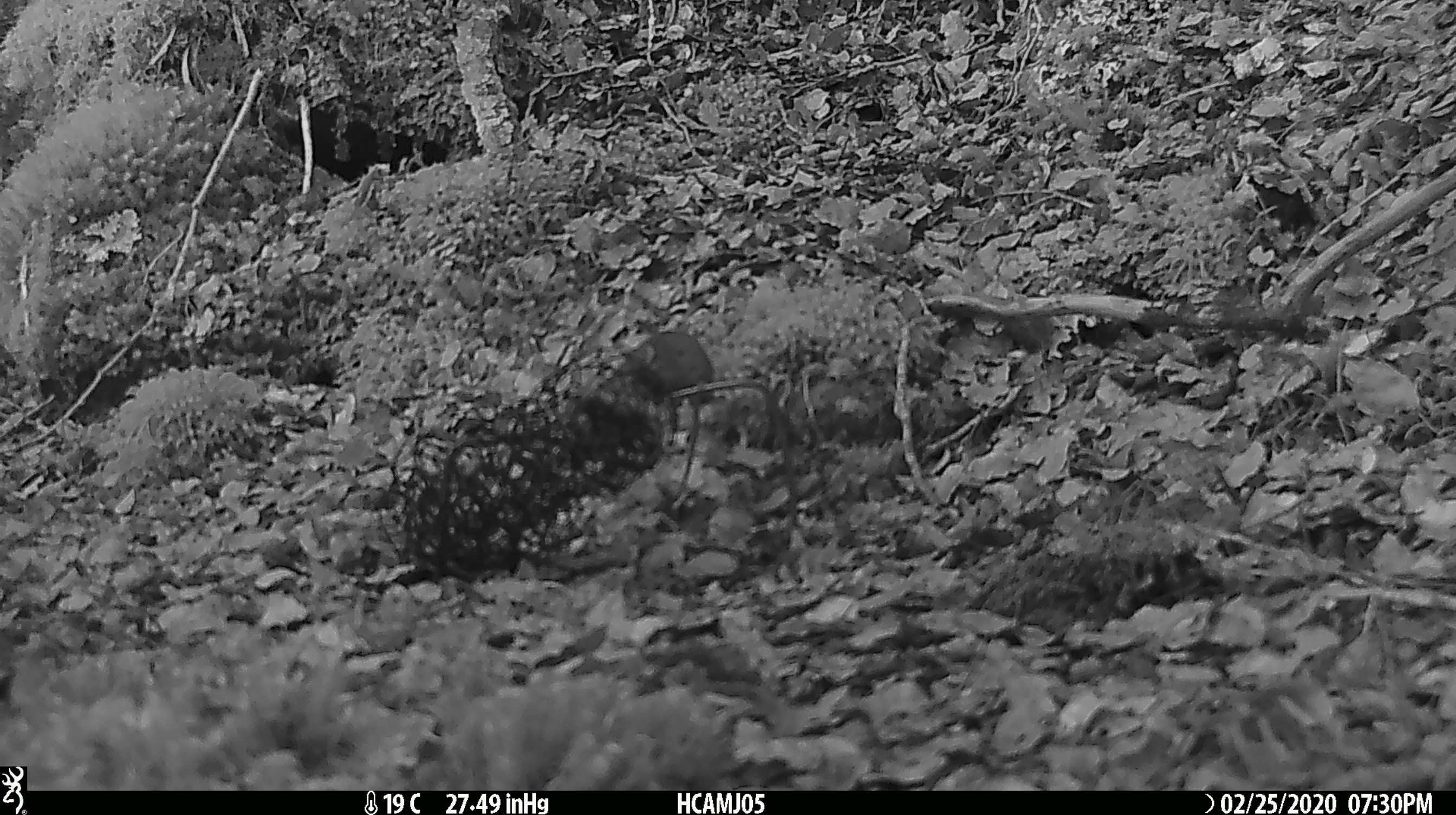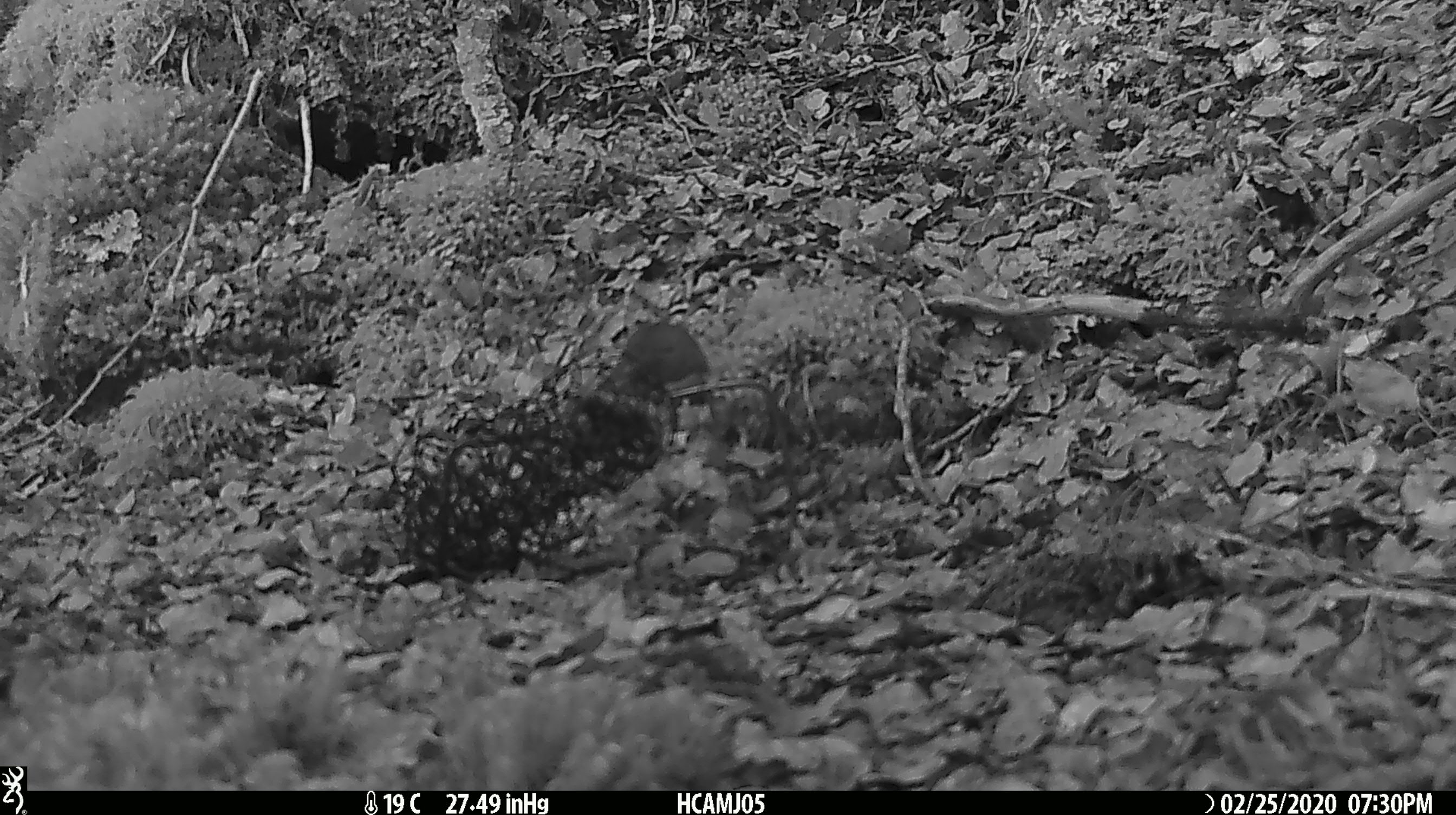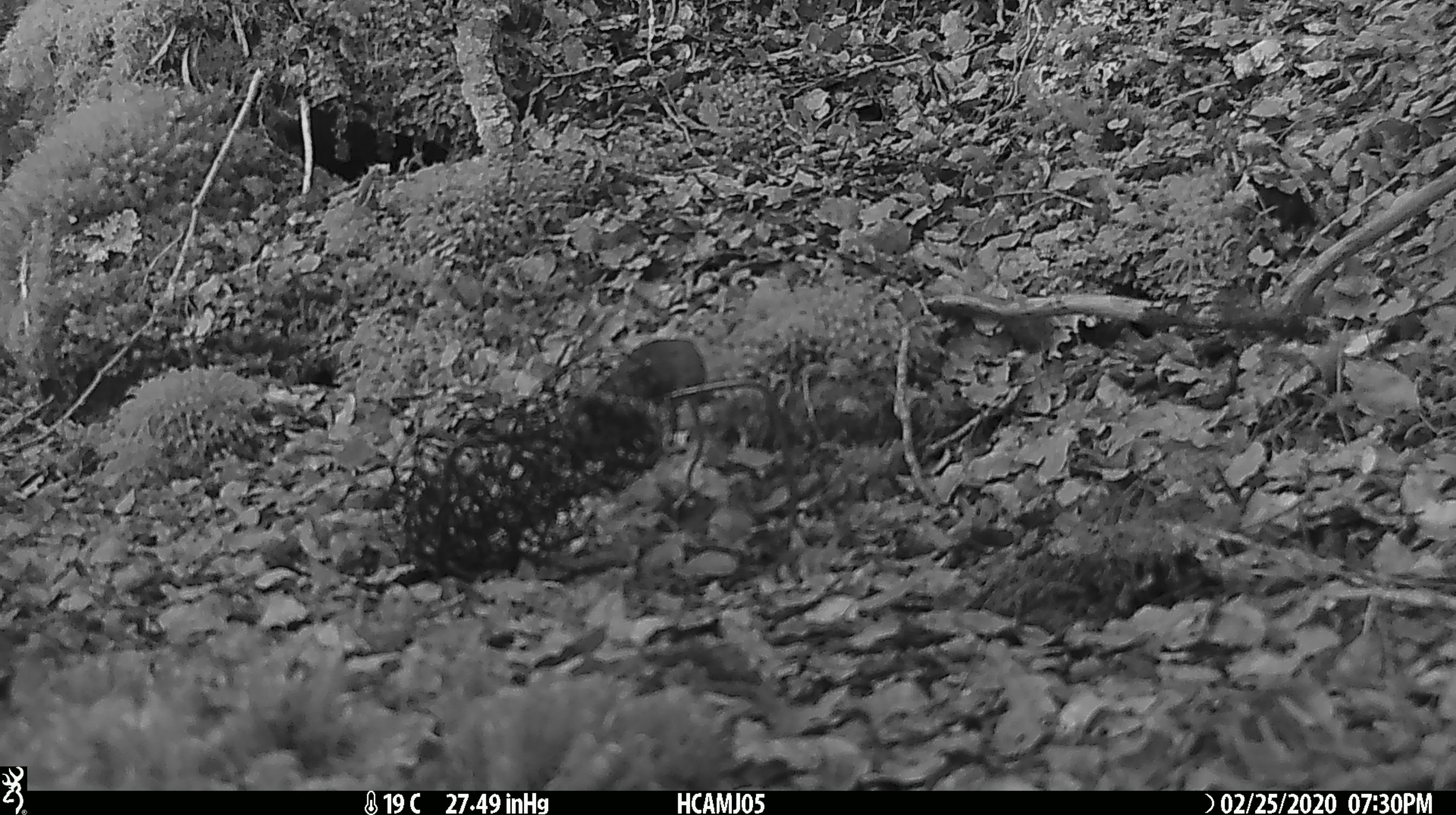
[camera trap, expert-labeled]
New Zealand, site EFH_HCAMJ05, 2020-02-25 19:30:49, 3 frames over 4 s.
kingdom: Animalia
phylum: Chordata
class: Mammalia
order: Rodentia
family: Muridae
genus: Mus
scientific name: Mus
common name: mouse